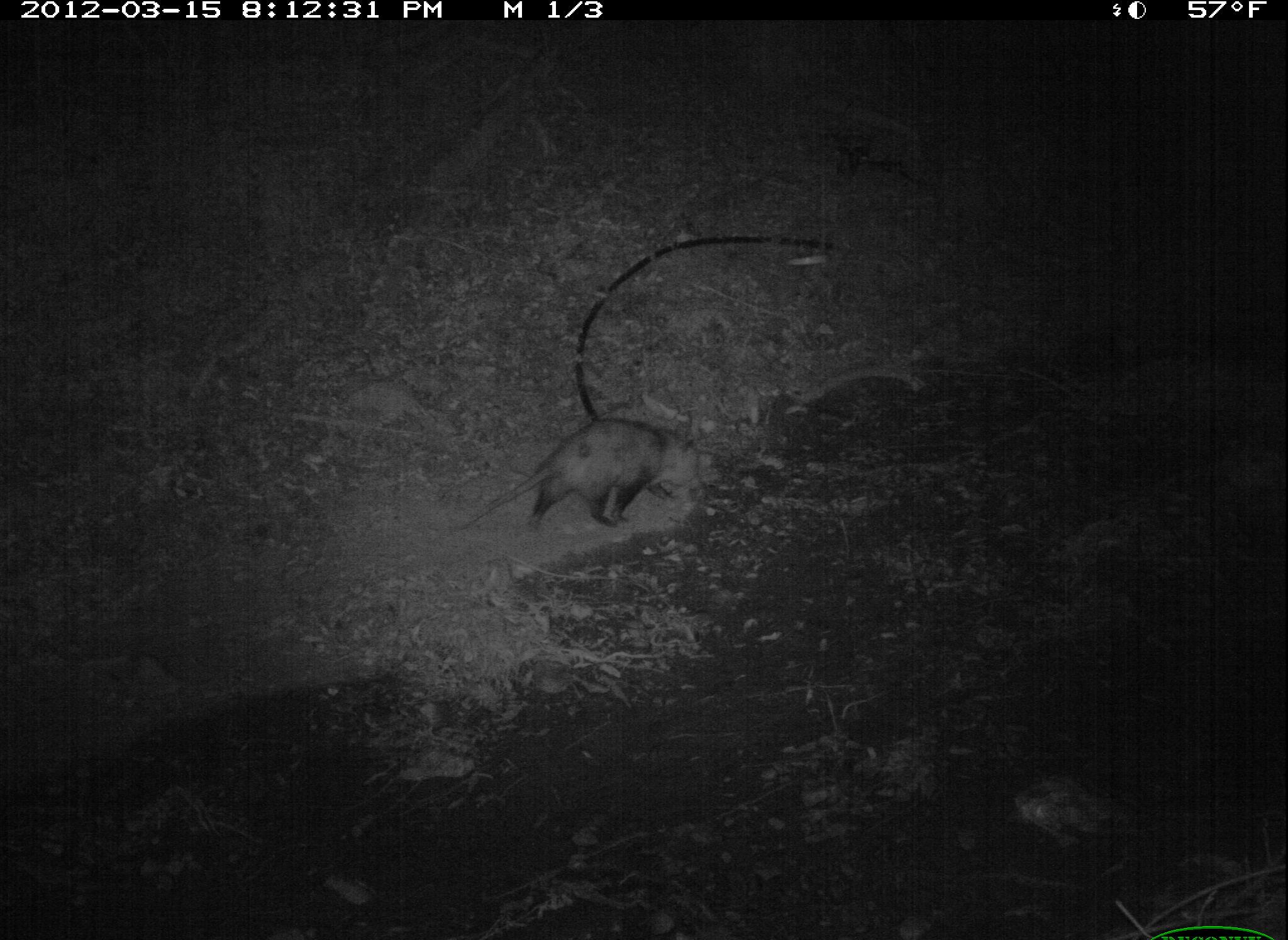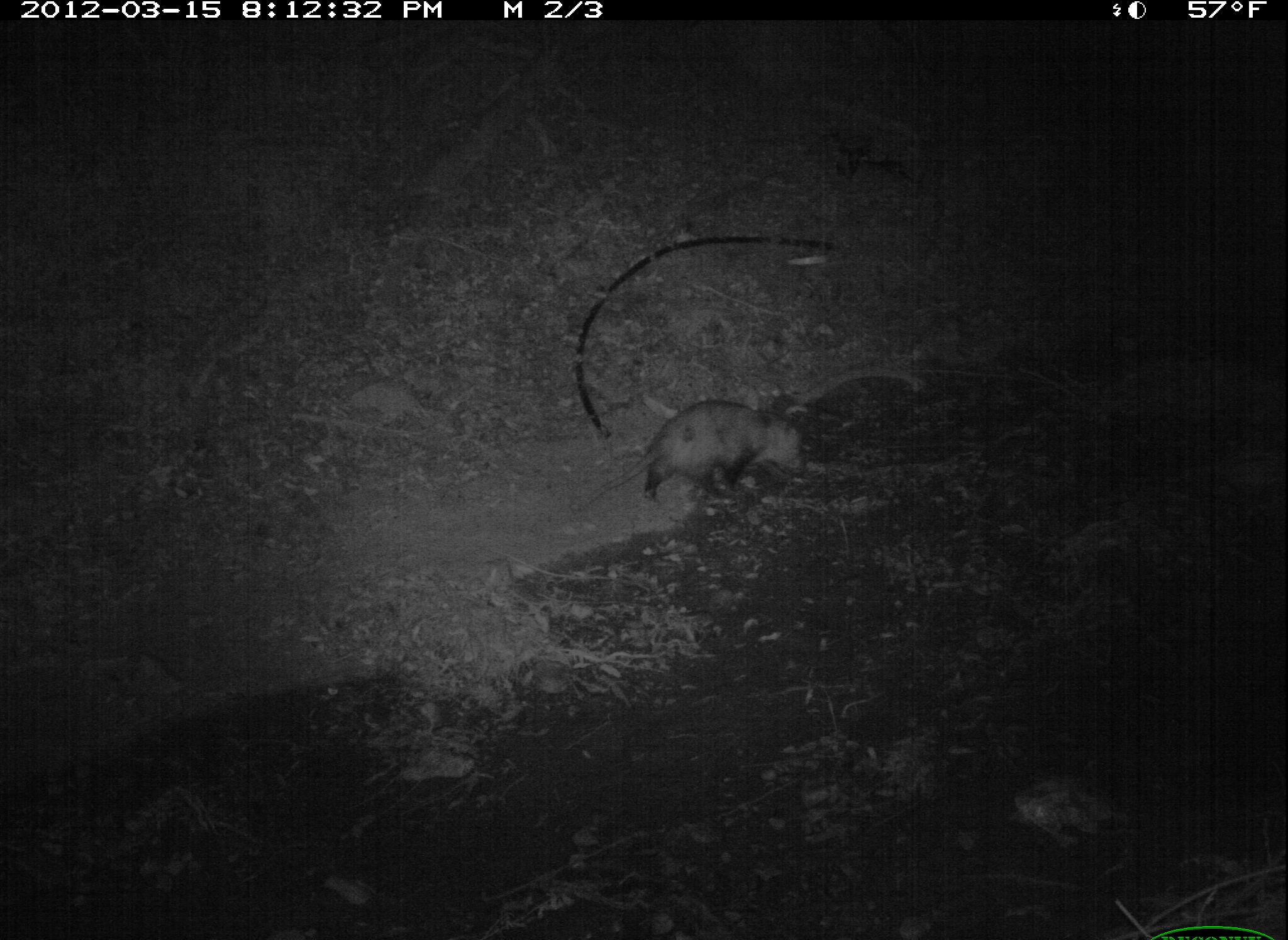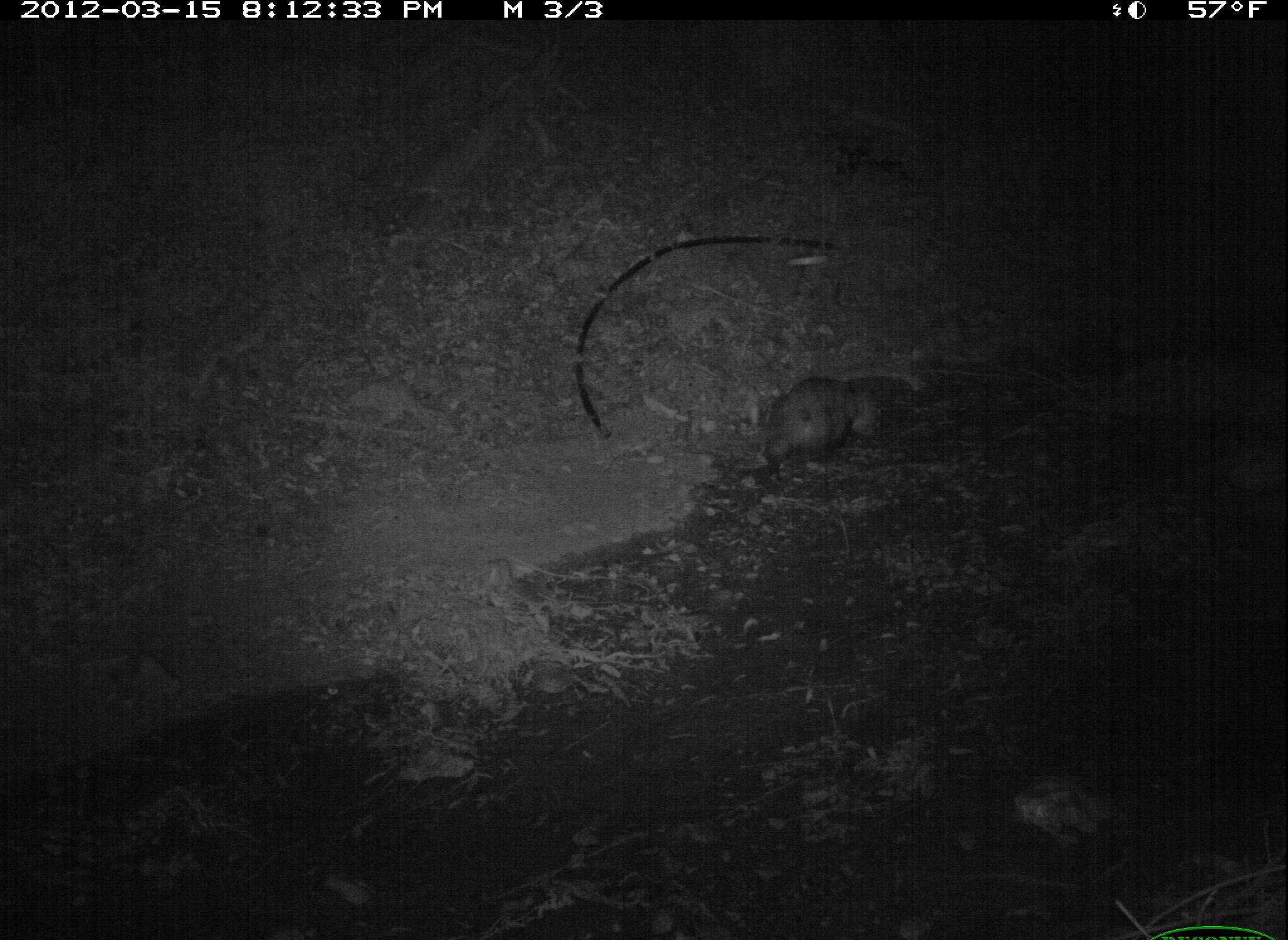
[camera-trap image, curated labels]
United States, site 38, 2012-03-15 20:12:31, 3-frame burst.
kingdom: Animalia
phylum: Chordata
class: Mammalia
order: Didelphimorphia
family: Didelphidae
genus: Didelphis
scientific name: Didelphis virginiana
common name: virginia opossum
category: opossum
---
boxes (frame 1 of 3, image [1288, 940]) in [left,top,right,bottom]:
opossum: [438,399,731,561]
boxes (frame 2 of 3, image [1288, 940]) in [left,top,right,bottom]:
opossum: [592,396,813,528]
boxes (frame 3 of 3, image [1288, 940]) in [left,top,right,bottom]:
opossum: [716,366,894,485]